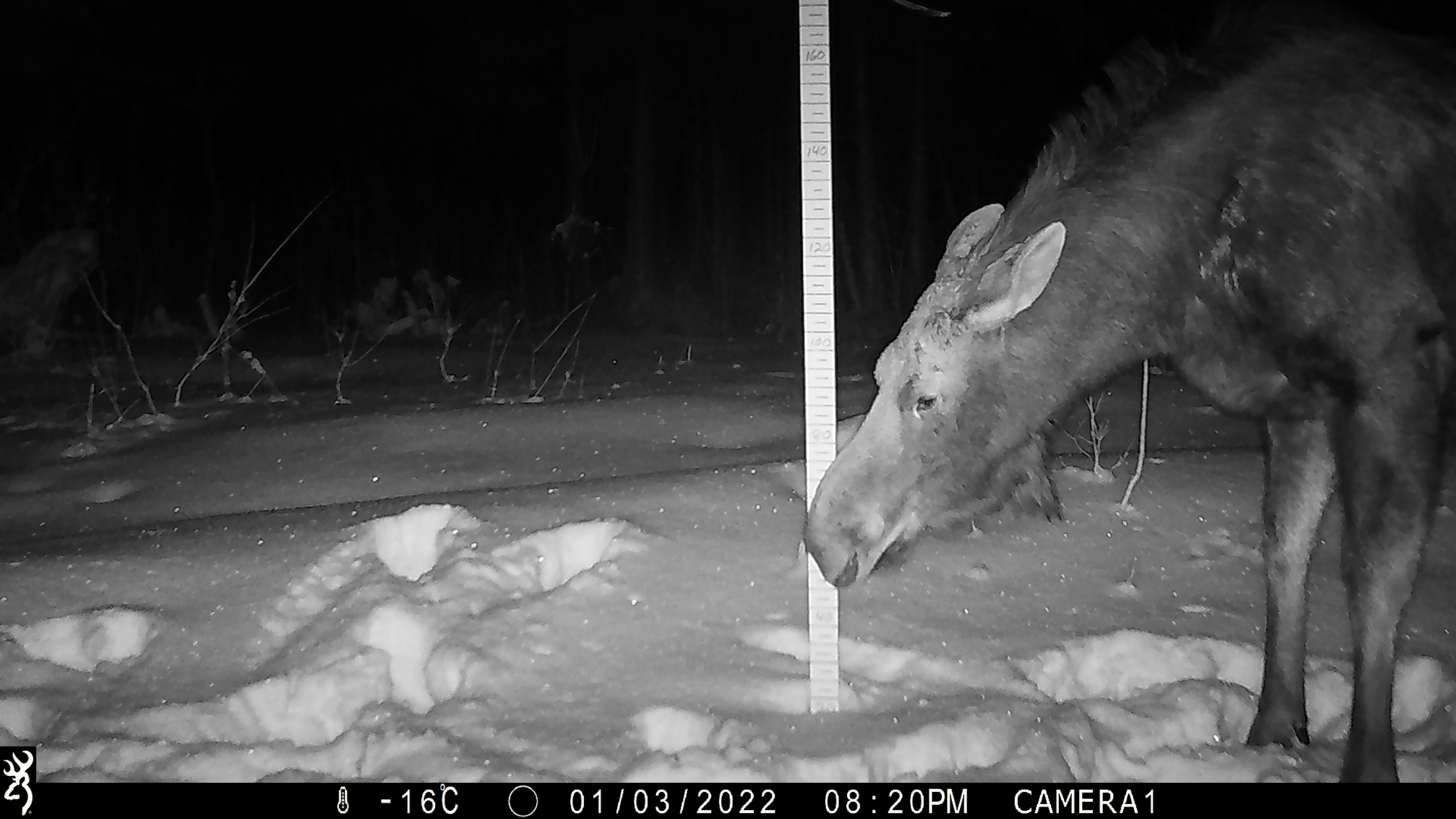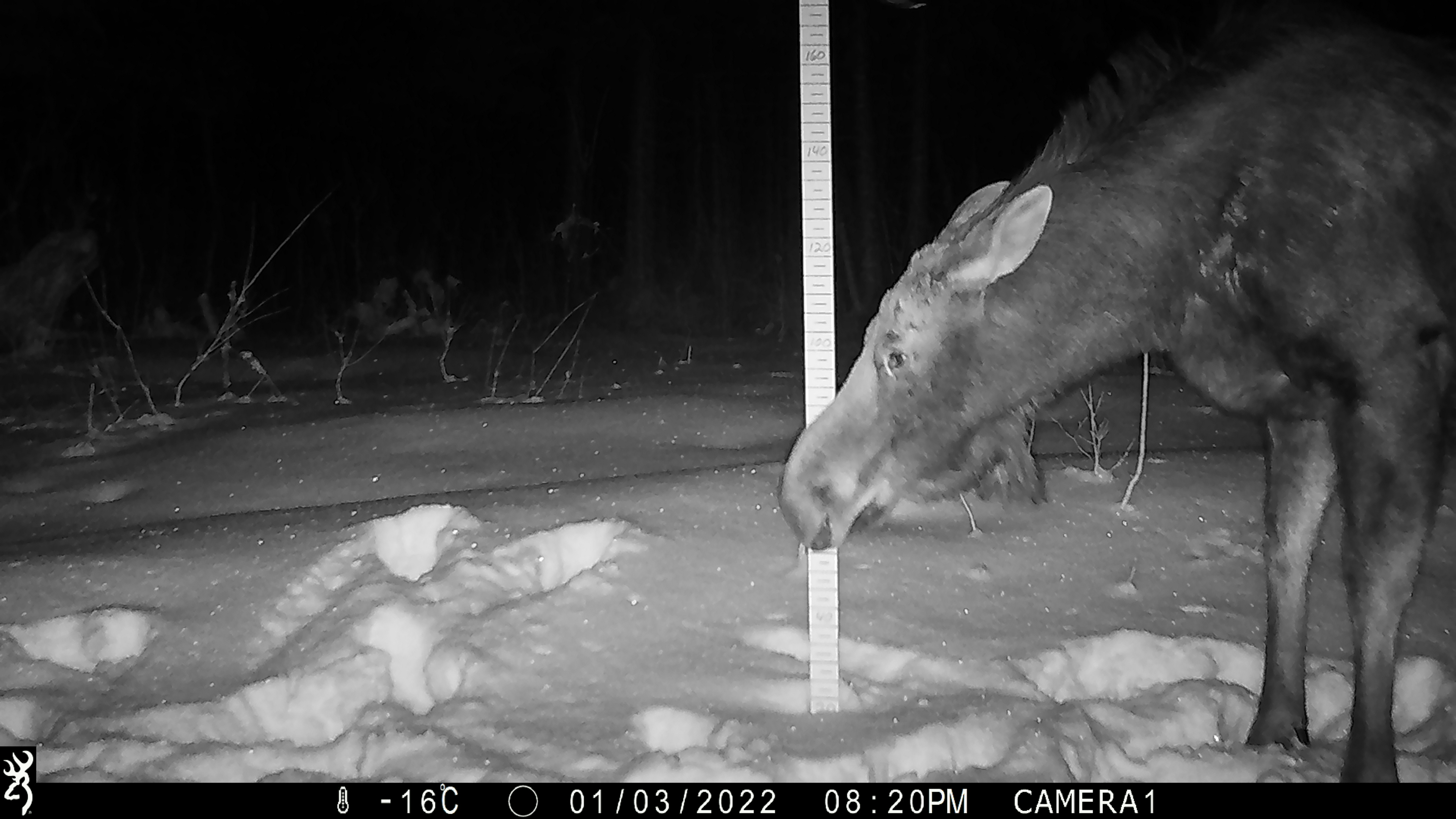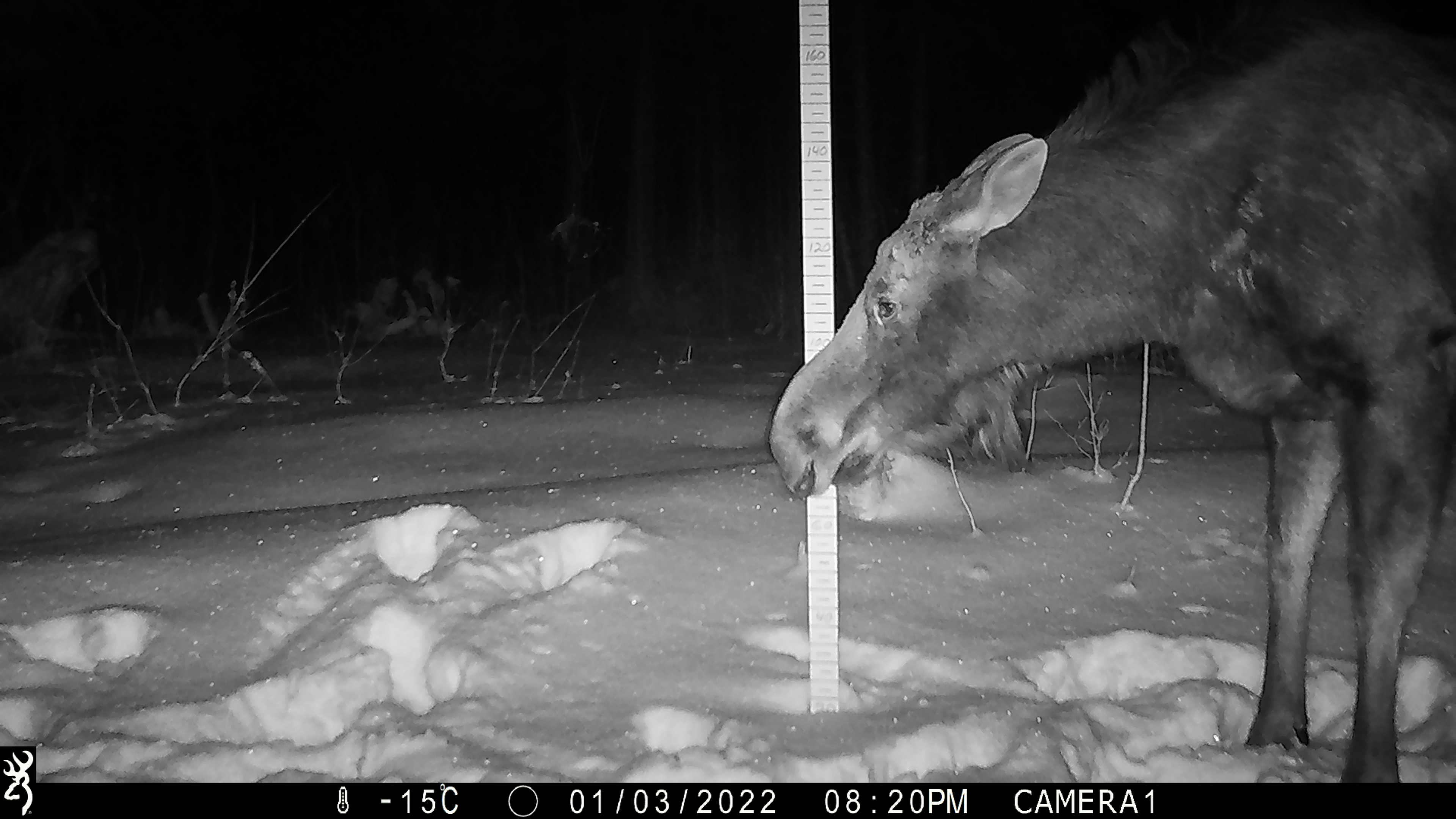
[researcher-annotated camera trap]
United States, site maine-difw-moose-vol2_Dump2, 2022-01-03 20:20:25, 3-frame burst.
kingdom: Animalia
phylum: Chordata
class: Mammalia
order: Artiodactyla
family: Cervidae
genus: Alces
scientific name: Alces alces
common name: moose